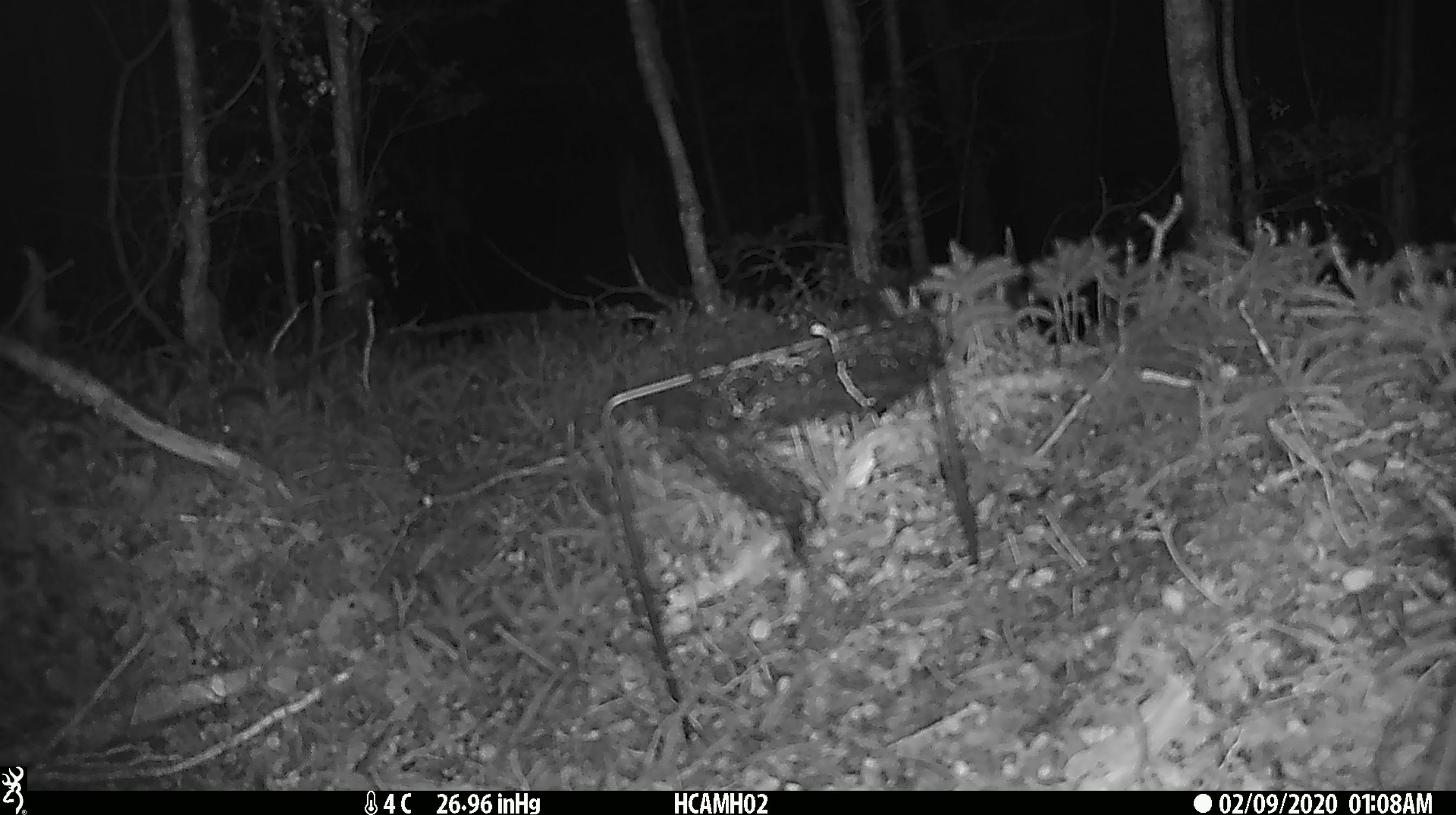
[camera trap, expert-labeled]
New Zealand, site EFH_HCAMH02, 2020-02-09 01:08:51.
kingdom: Animalia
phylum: Chordata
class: Mammalia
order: Rodentia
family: Muridae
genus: Mus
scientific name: Mus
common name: mouse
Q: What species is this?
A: Mouse (Mus).